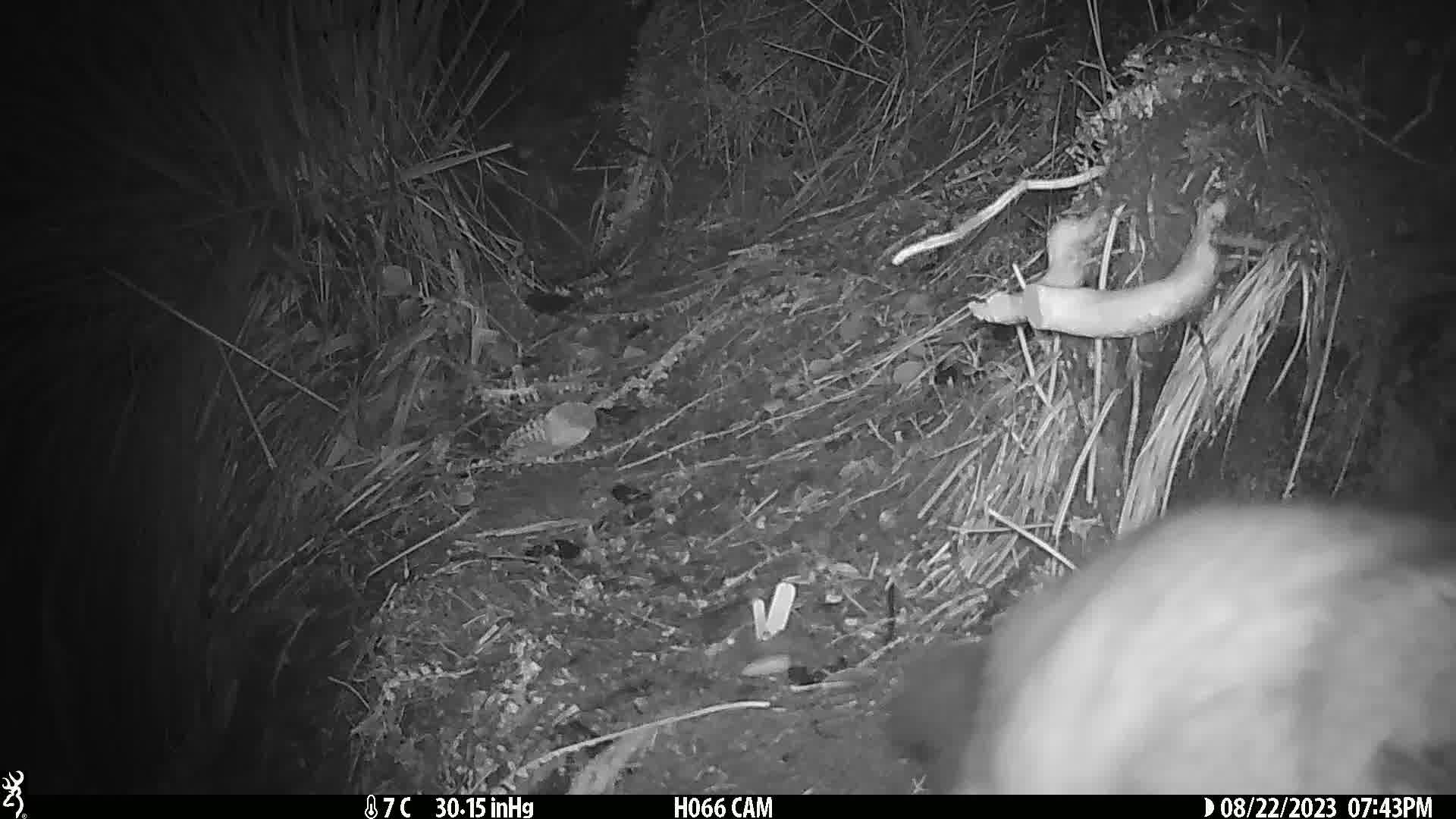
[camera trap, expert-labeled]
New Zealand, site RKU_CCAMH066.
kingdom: Animalia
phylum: Chordata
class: Mammalia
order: Diprotodontia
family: Phalangeridae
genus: Trichosurus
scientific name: Trichosurus vulpecula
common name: common brushtail possum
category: possum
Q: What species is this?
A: Possum (common brushtail possum) (Trichosurus vulpecula).